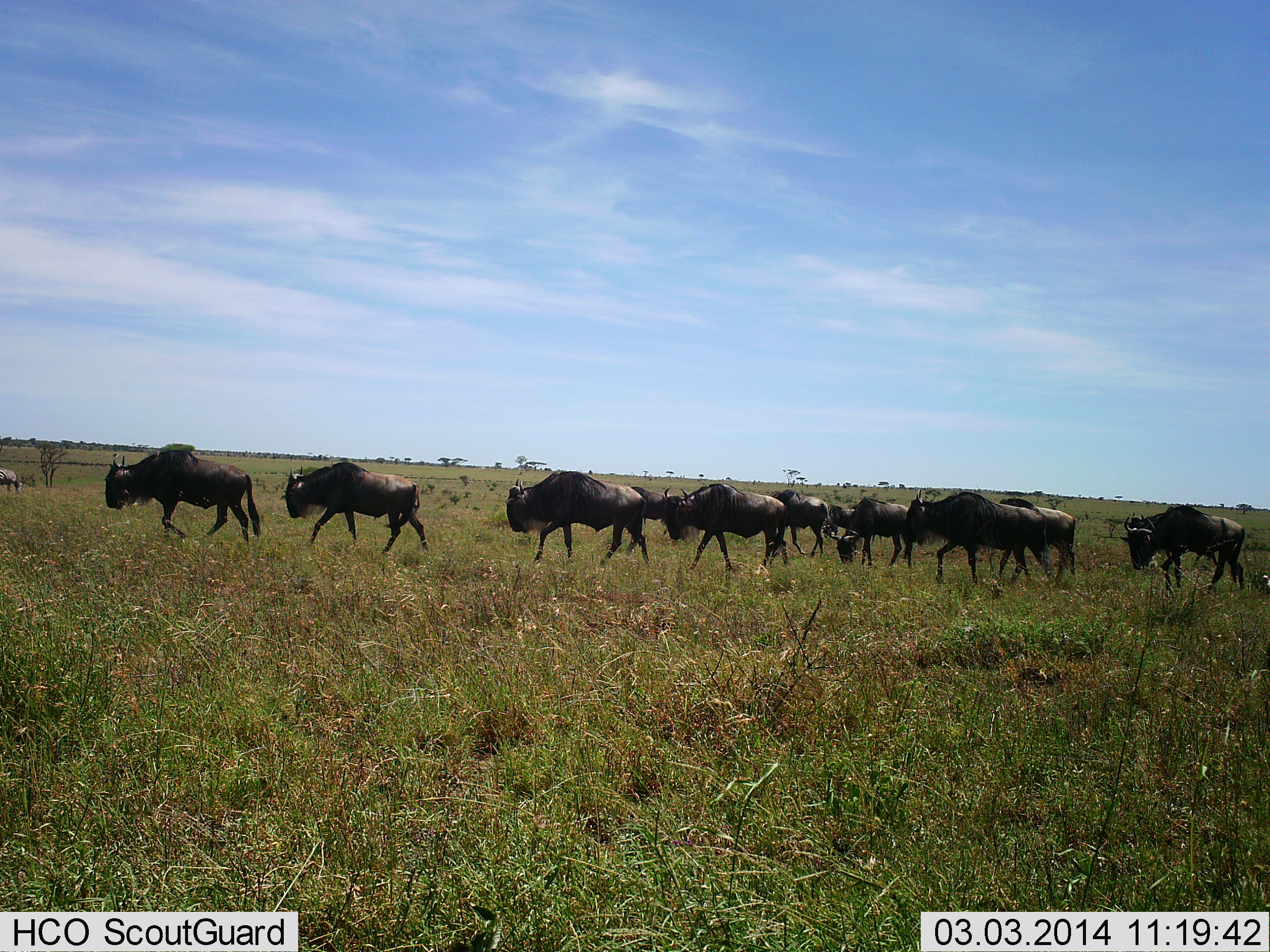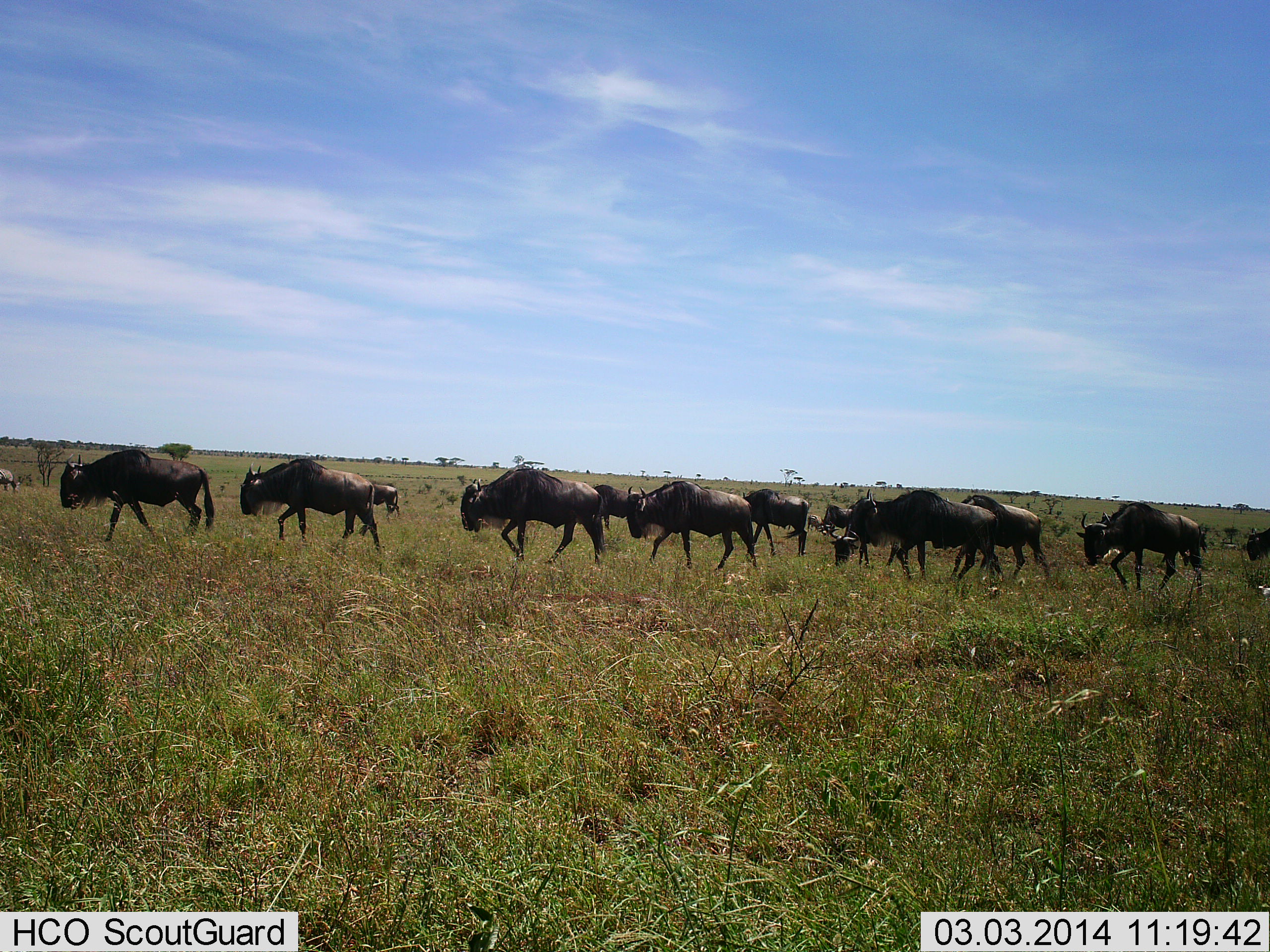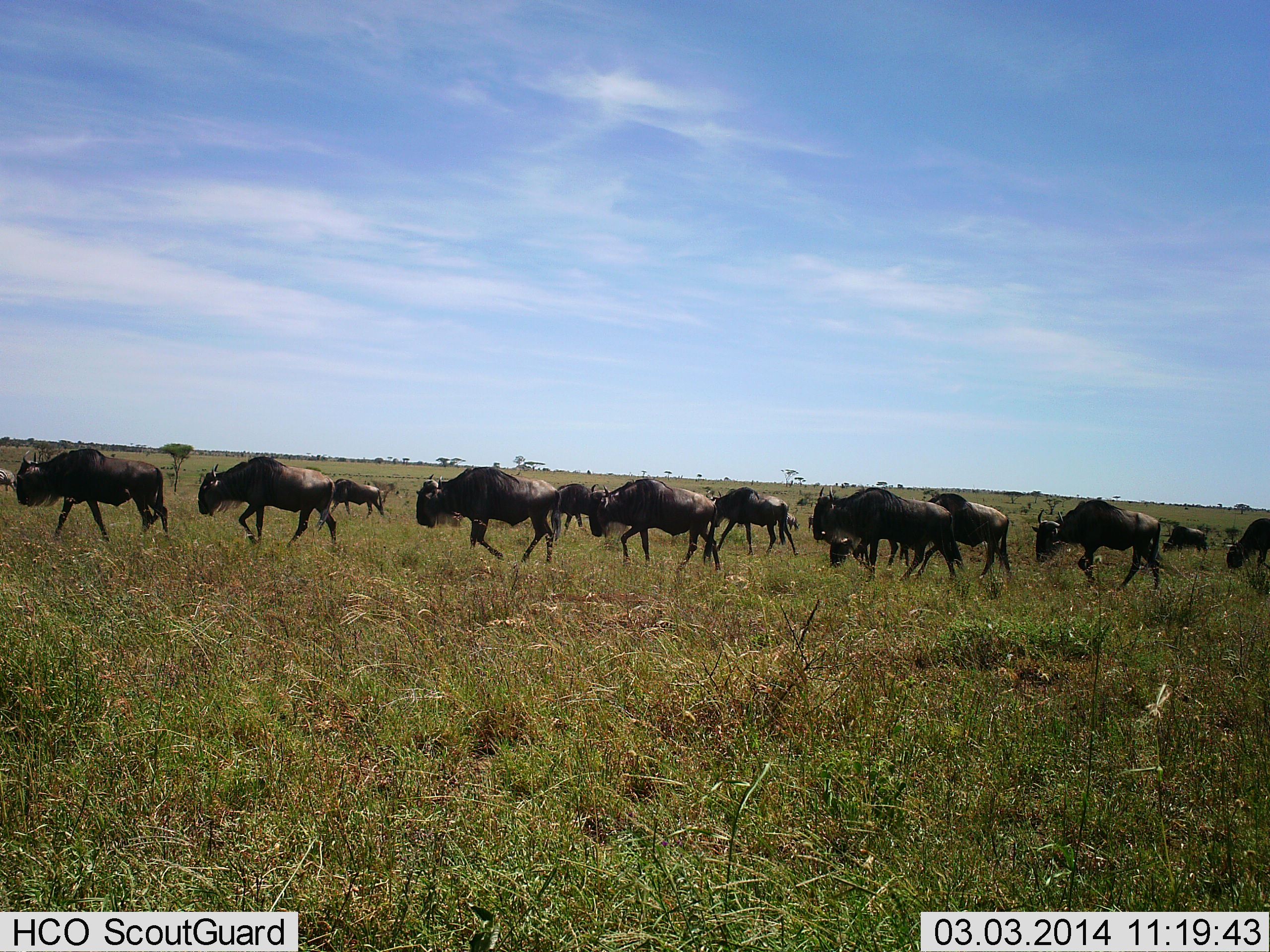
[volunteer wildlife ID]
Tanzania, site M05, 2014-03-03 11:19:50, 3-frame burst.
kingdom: Animalia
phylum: Chordata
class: Mammalia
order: Artiodactyla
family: Bovidae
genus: Connochaetes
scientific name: Connochaetes taurinus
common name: blue wildebeest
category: wildebeest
Wildebeest (blue wildebeest) (Connochaetes taurinus), count 11-50. Behavior (volunteer vote fractions): standing 10%, resting 0%, moving 100%, interacting 0%. Young present (vote fraction): 0%. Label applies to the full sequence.